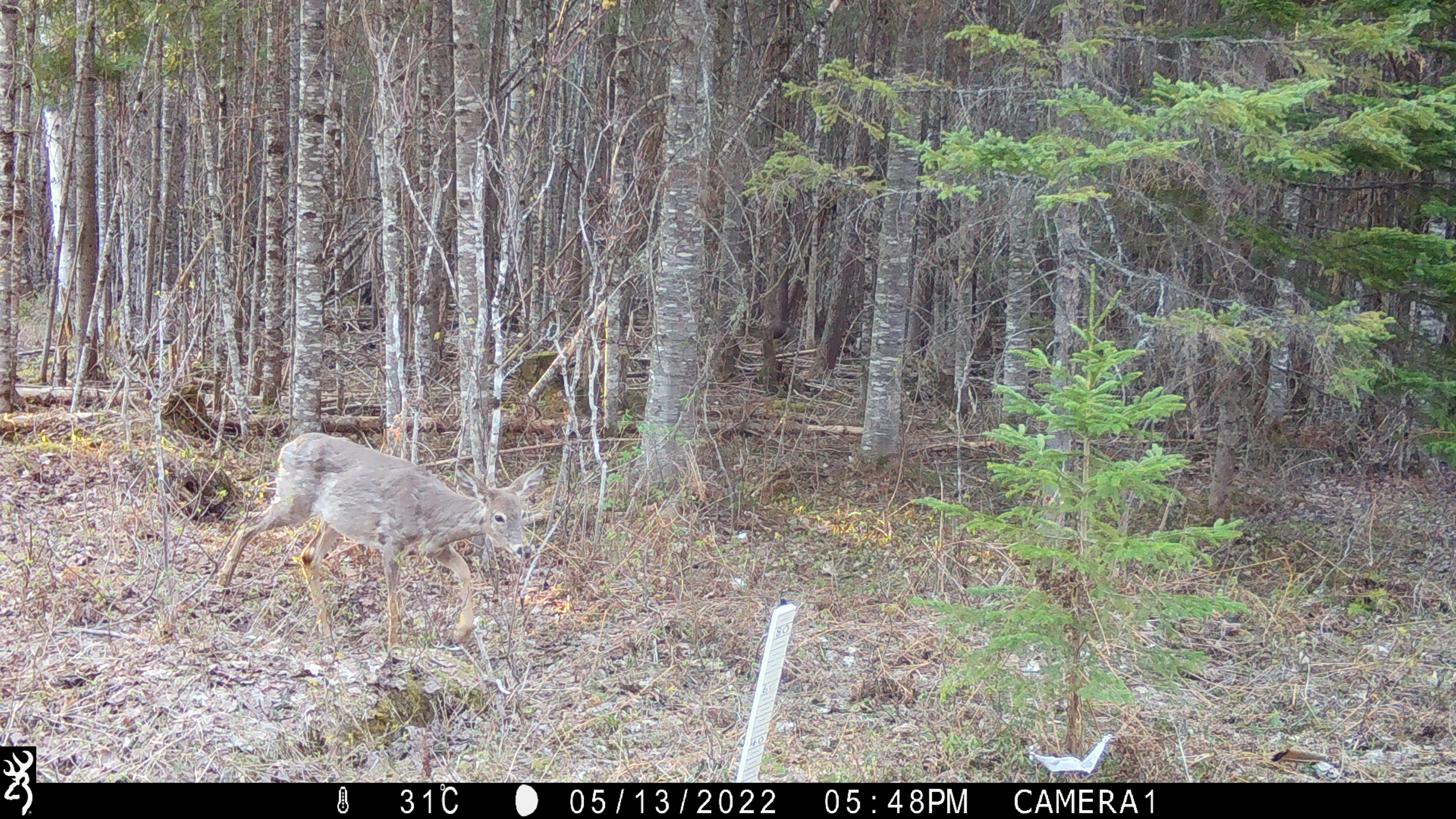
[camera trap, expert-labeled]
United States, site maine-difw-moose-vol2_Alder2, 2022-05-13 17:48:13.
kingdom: Animalia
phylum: Chordata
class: Mammalia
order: Artiodactyla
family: Cervidae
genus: Odocoileus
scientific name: Odocoileus virginianus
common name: white-tailed deer